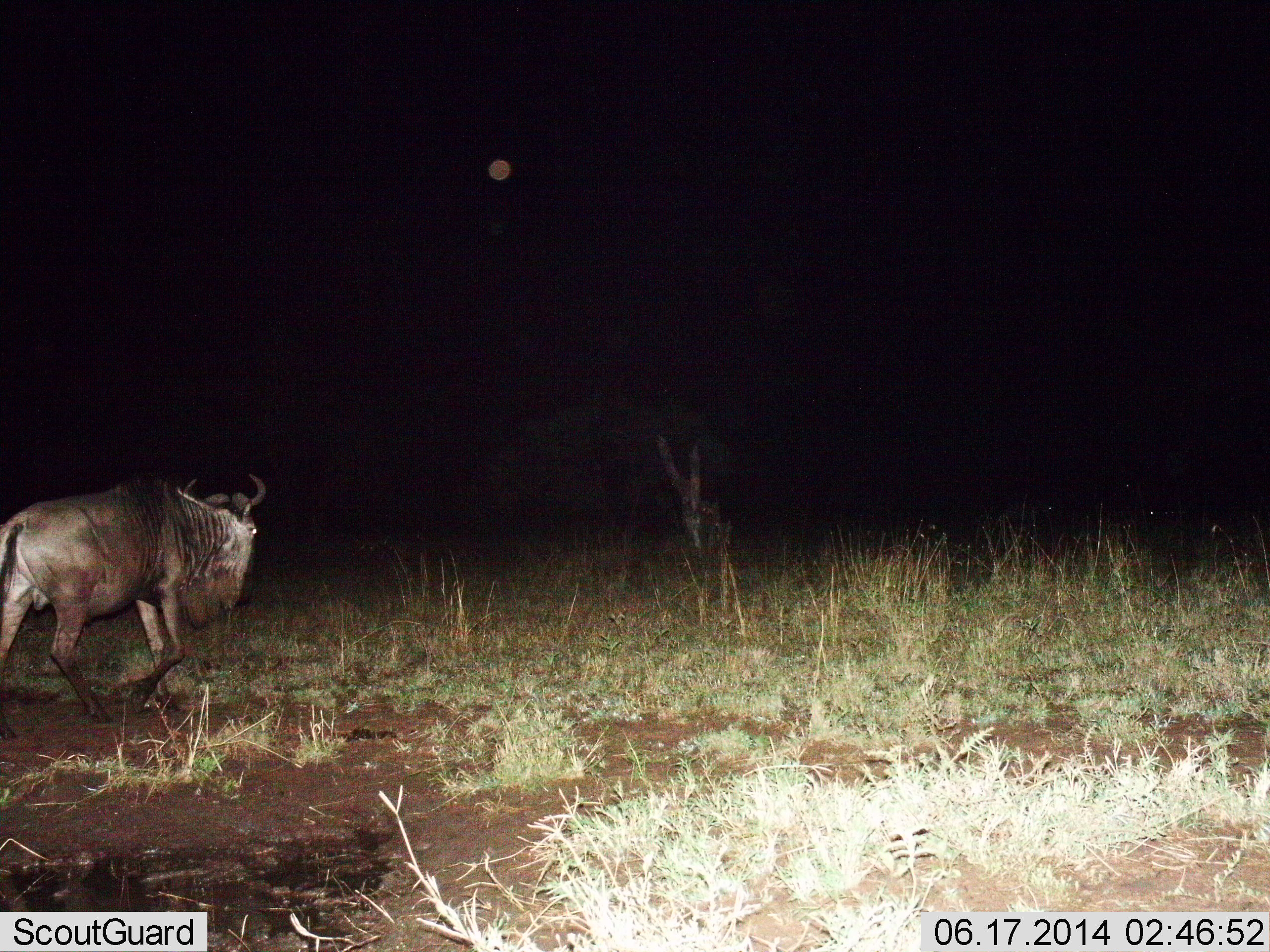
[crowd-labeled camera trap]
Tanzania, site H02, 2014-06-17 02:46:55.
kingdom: Animalia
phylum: Chordata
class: Mammalia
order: Artiodactyla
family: Bovidae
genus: Connochaetes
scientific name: Connochaetes taurinus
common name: blue wildebeest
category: wildebeest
Wildebeest (blue wildebeest) (Connochaetes taurinus), count 1. Behavior (volunteer vote fractions): standing 20%, resting 0%, moving 90%, interacting 0%. Young present (vote fraction): 0%. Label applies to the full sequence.